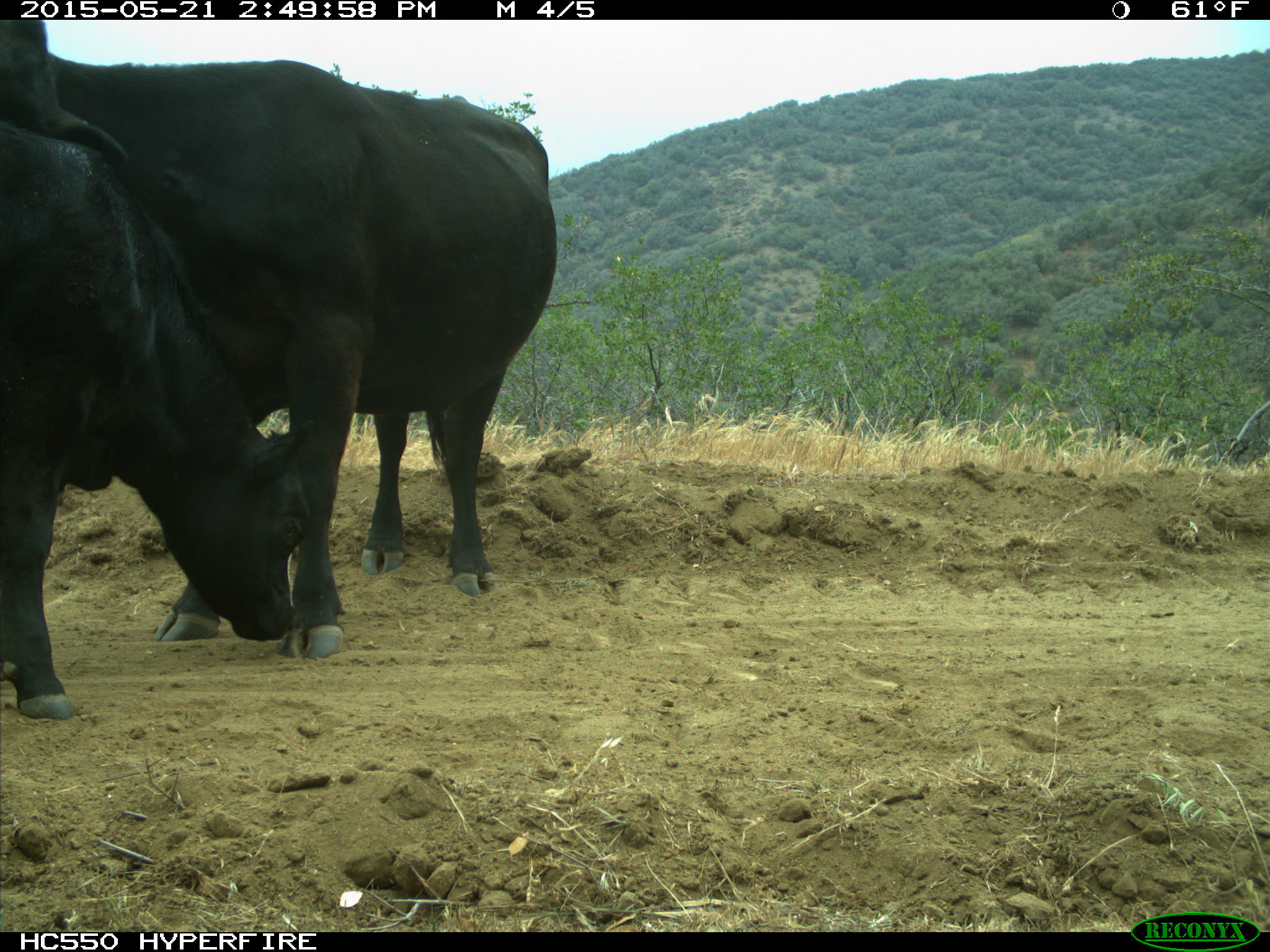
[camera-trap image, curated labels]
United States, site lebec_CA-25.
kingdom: Animalia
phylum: Chordata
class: Mammalia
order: Artiodactyla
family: Bovidae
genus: Bos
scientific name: Bos taurus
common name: domestic cow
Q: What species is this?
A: Bos taurus (domestic cow).